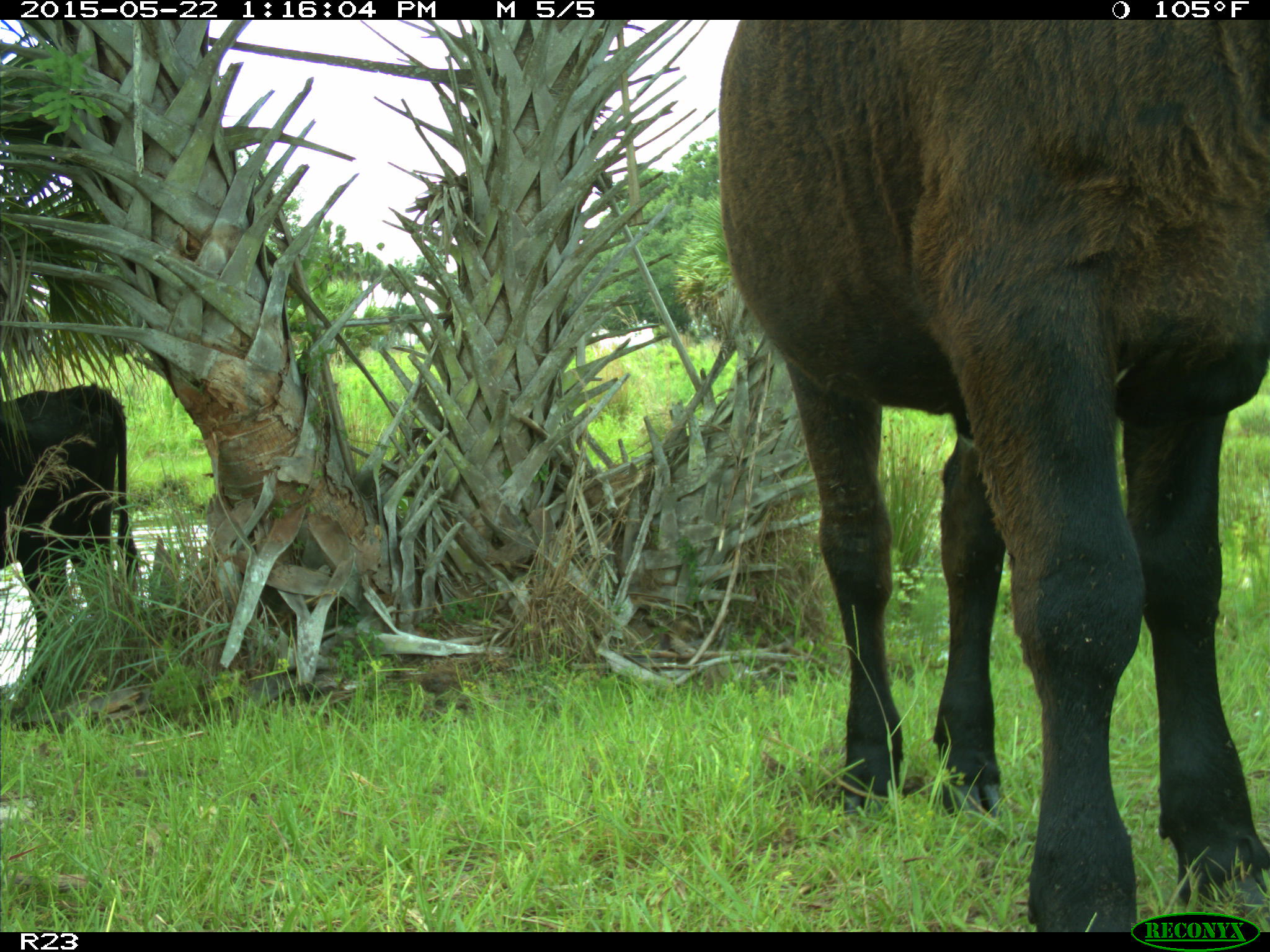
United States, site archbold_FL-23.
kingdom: Animalia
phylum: Chordata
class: Mammalia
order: Artiodactyla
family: Bovidae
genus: Bos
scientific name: Bos taurus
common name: domestic cow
Bos taurus (domestic cow).